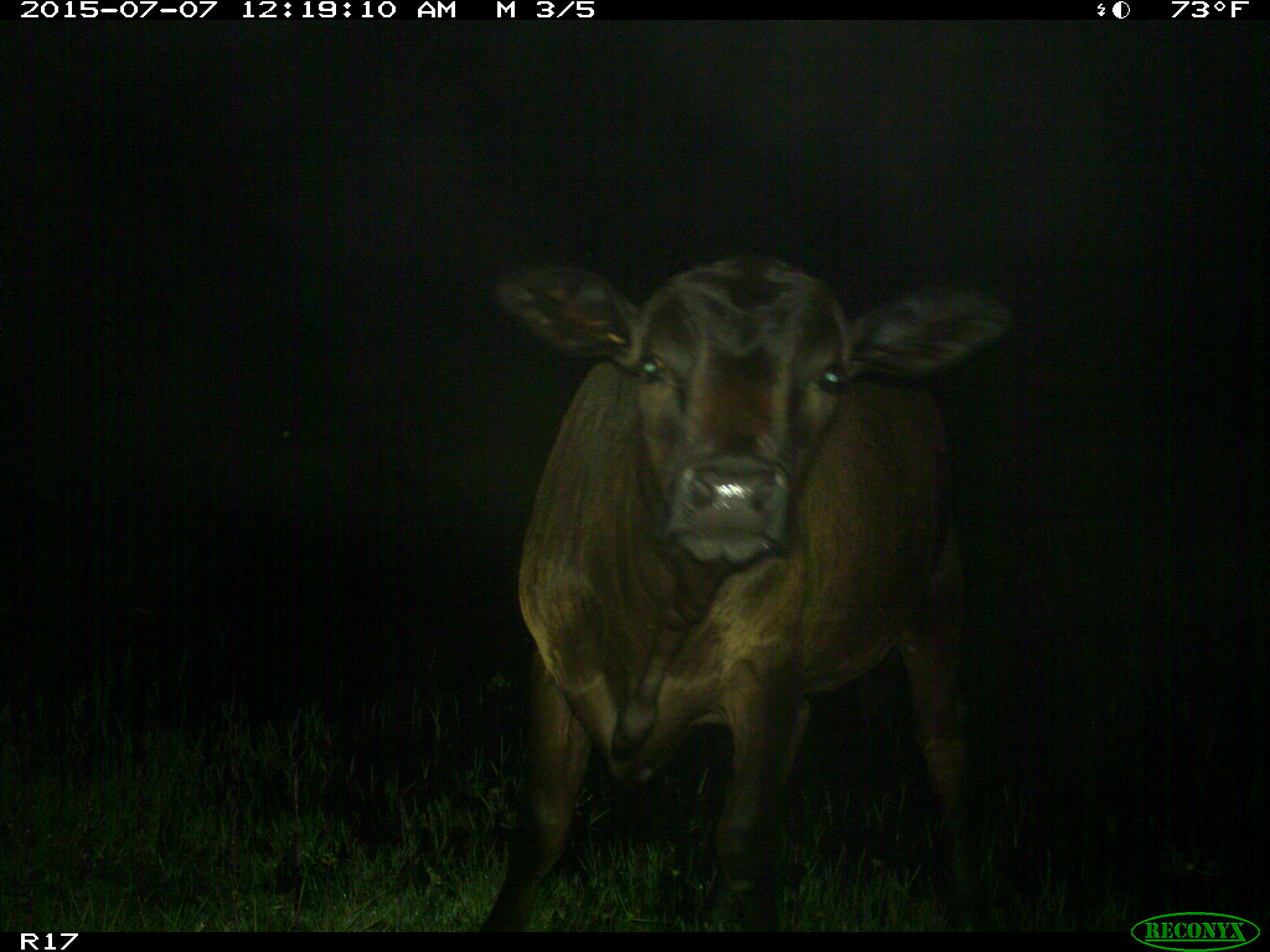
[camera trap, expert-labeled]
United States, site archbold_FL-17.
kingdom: Animalia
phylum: Chordata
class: Mammalia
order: Artiodactyla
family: Bovidae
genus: Bos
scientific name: Bos taurus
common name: domestic cow